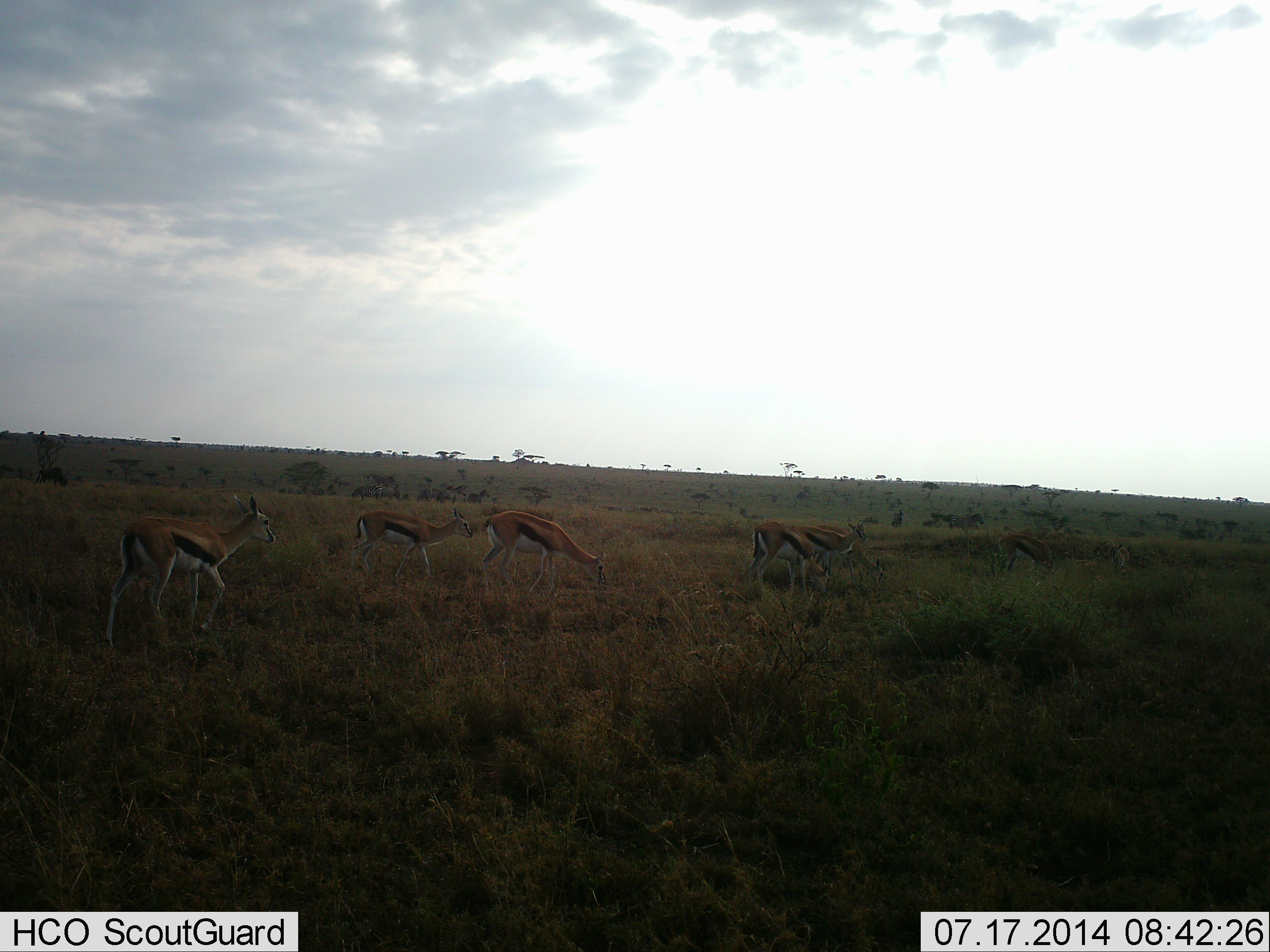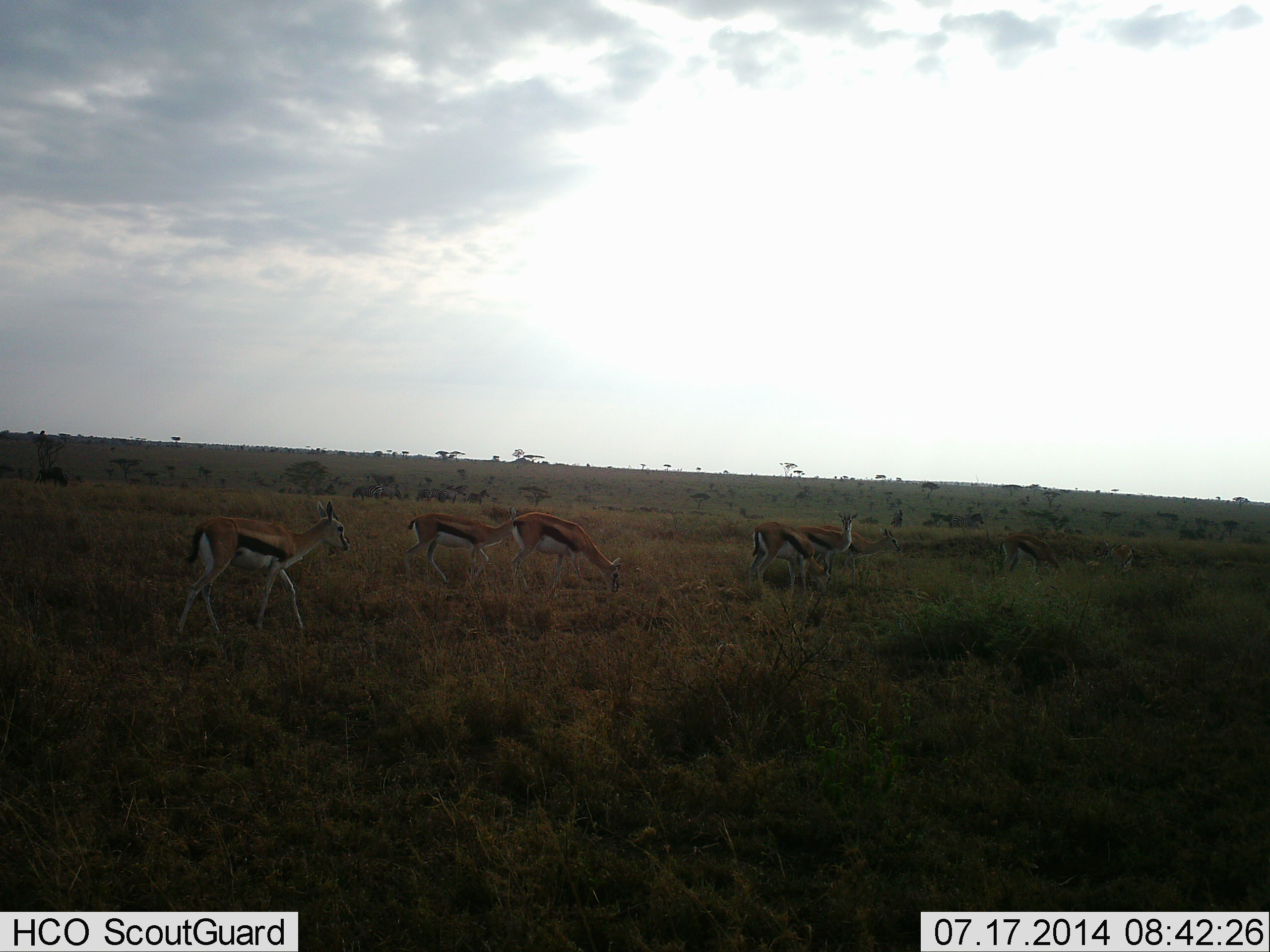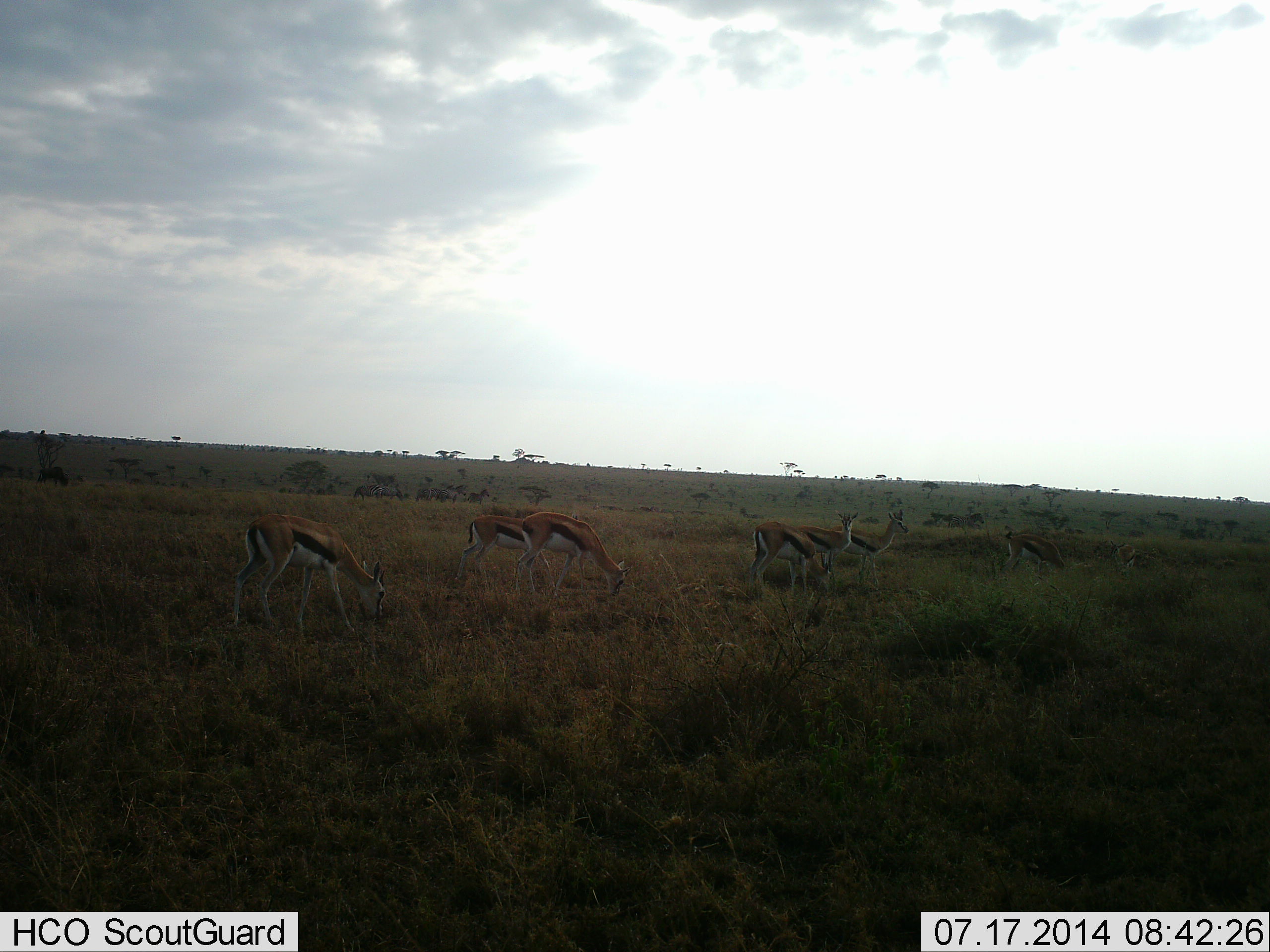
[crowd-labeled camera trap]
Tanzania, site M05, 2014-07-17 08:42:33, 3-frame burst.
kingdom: Animalia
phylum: Chordata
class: Mammalia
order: Artiodactyla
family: Bovidae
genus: Eudorcas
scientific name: Eudorcas thomsonii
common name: thomson's gazelle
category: gazellethomsons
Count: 7.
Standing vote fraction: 30%.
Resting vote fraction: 0%.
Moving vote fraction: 50%.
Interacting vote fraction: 0%.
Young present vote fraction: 0%.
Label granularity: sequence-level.